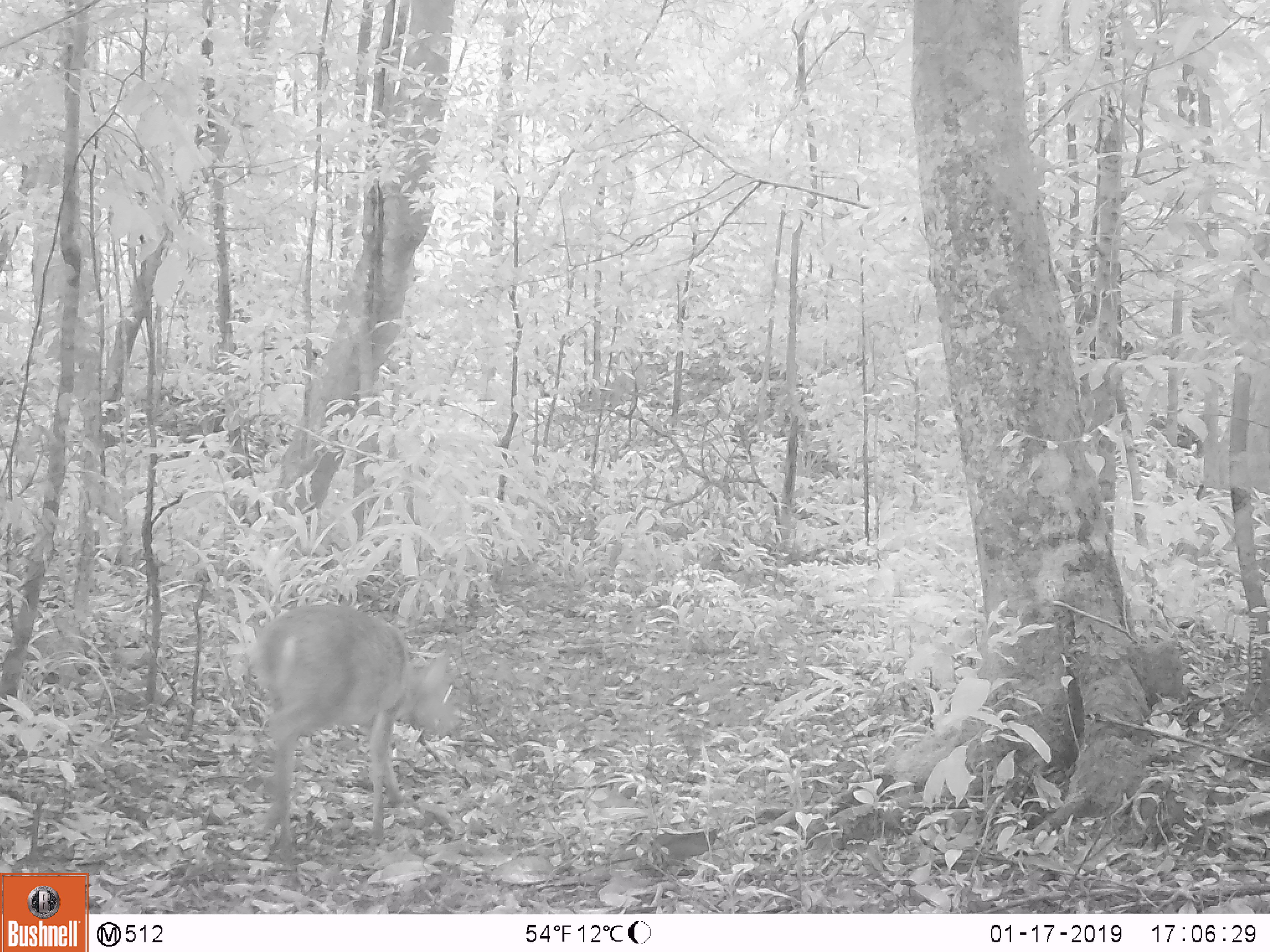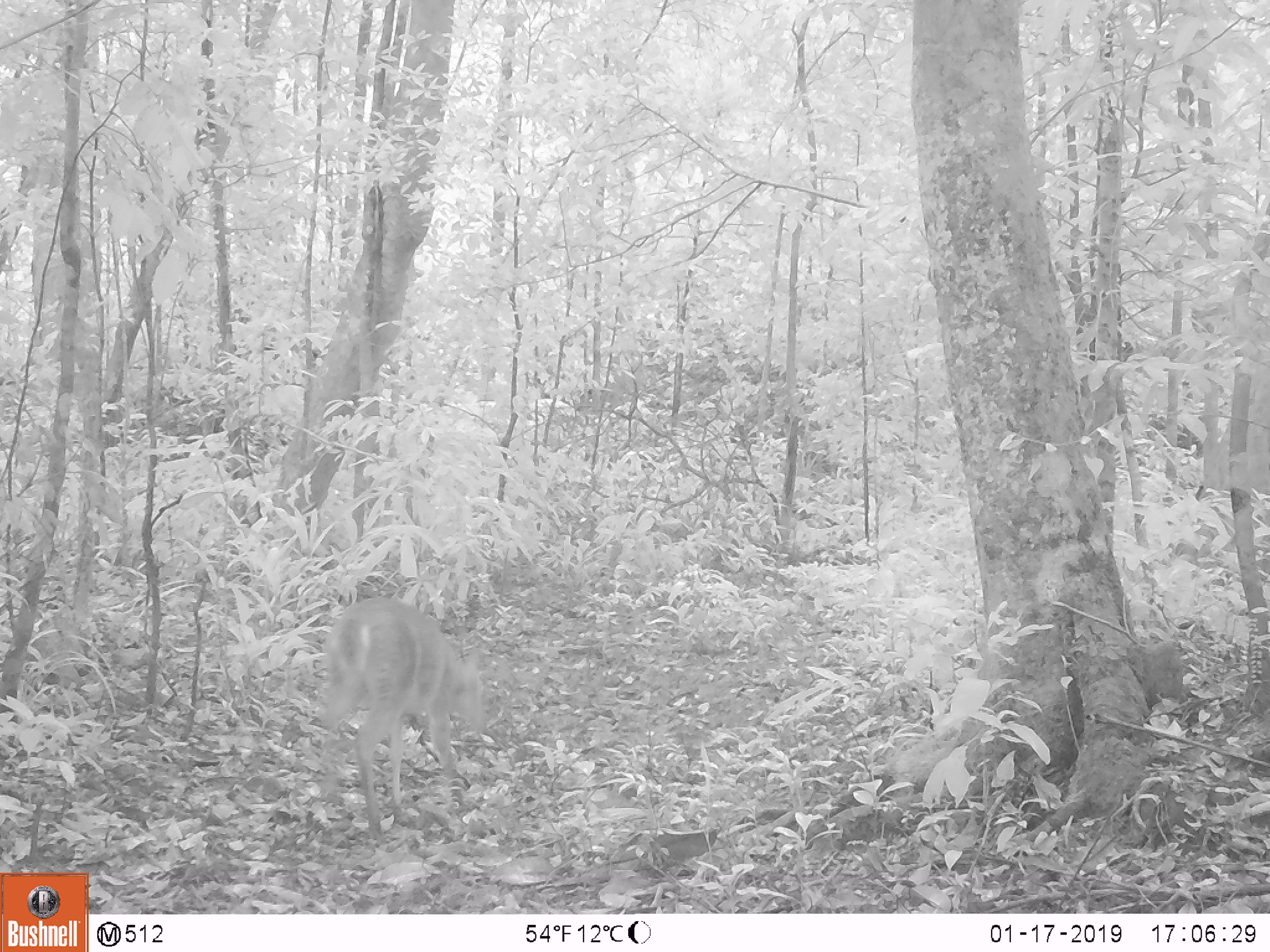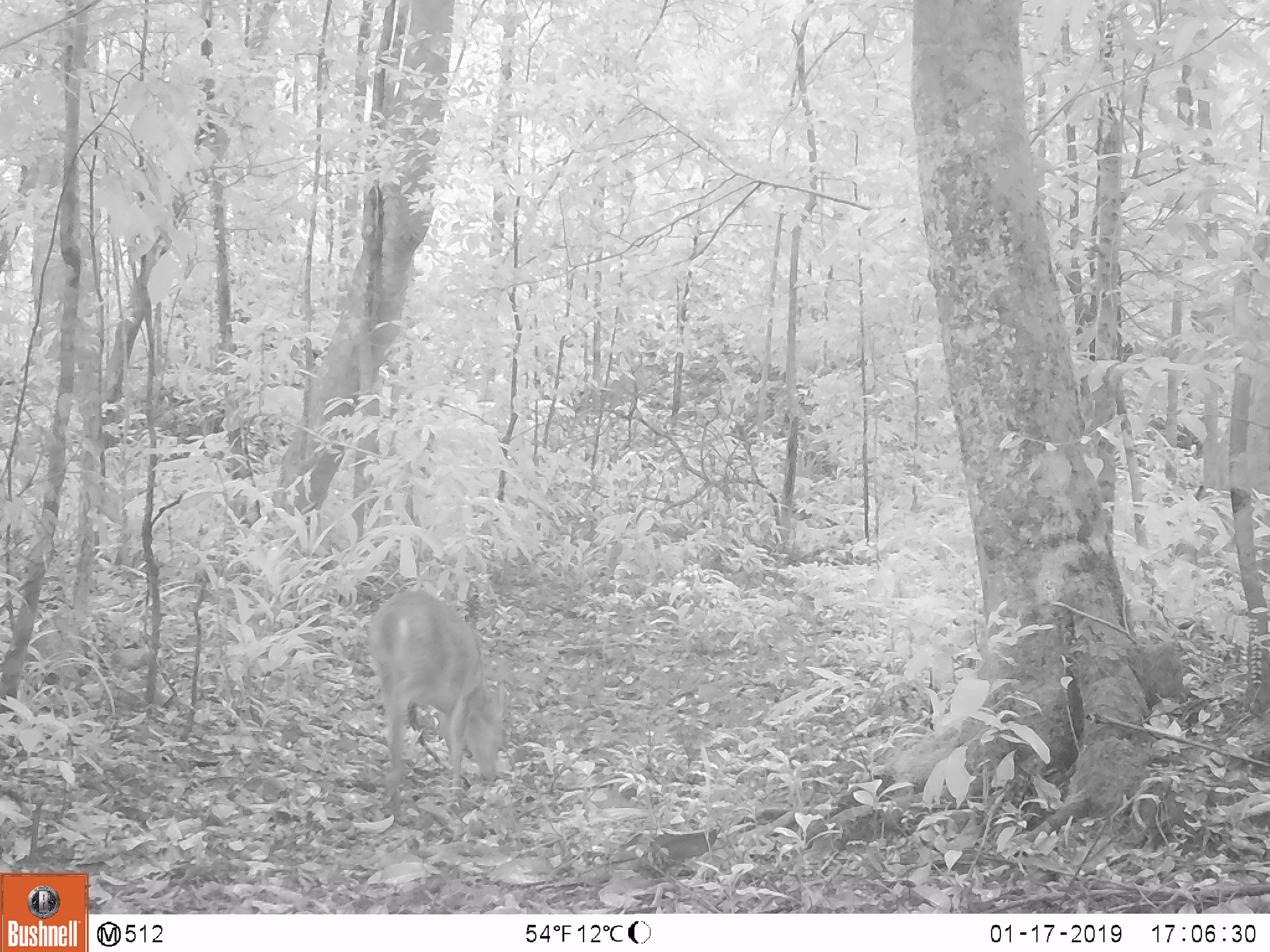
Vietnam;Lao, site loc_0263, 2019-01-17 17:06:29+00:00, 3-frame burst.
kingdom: Animalia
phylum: Chordata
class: Mammalia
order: Artiodactyla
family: Cervidae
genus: Muntiacus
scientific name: Muntiacus vuquangensis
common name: large-antlered muntjac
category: large antlered muntjac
Large antlered muntjac (large-antlered muntjac) (Muntiacus vuquangensis). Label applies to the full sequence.